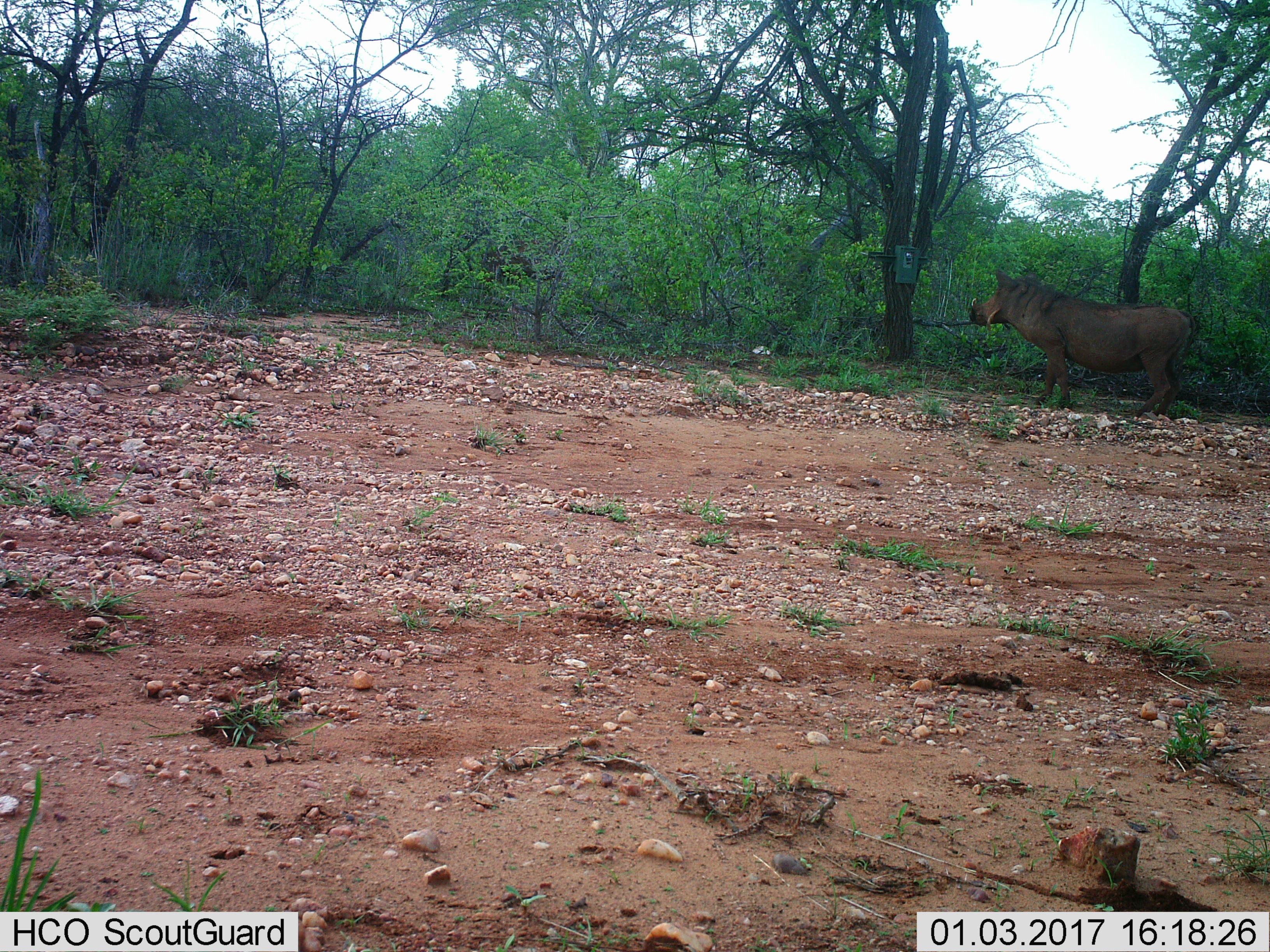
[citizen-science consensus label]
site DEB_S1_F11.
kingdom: Animalia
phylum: Chordata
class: Mammalia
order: Artiodactyla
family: Suidae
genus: Phacochoerus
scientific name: Phacochoerus africanus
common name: warthog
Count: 1.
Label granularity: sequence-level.